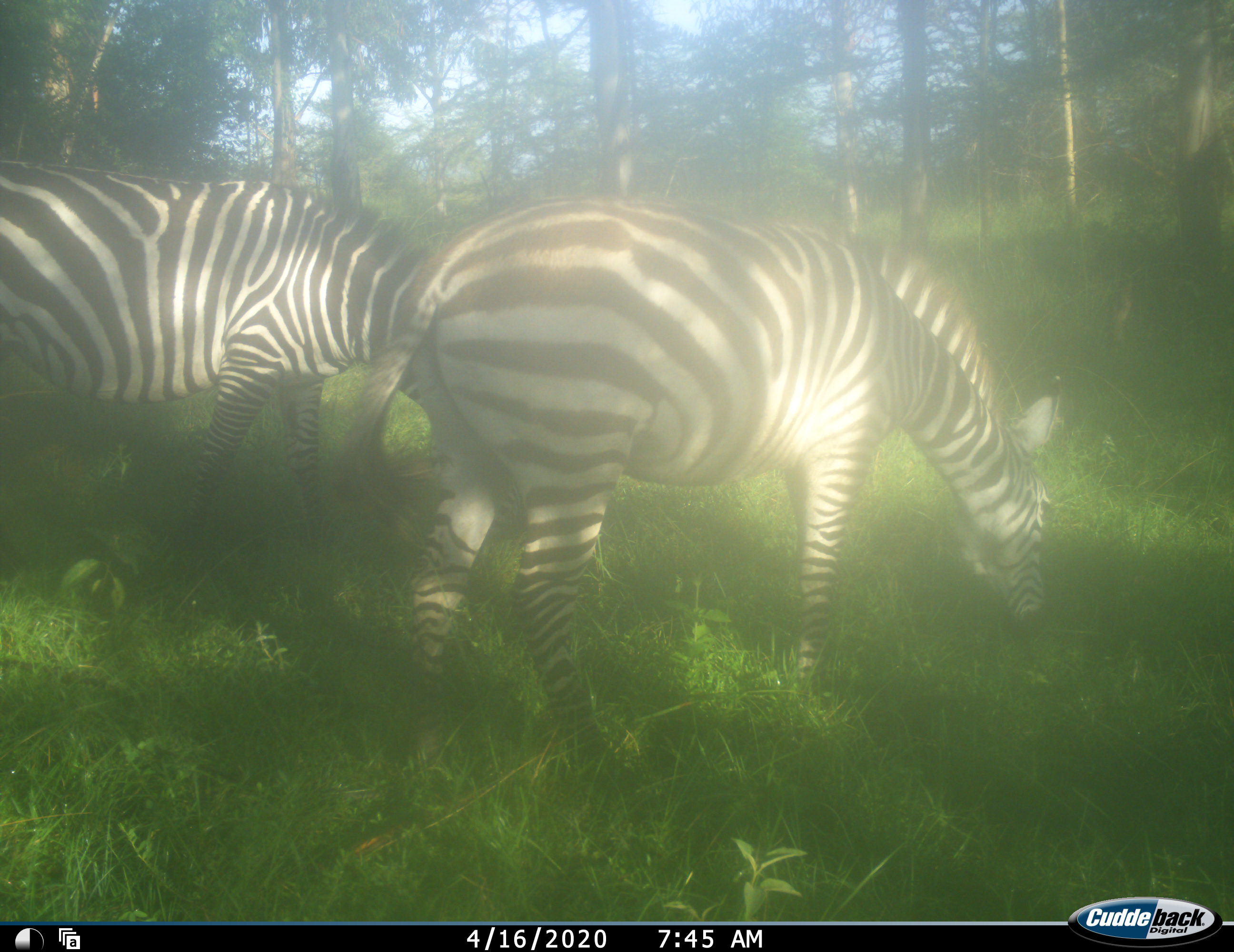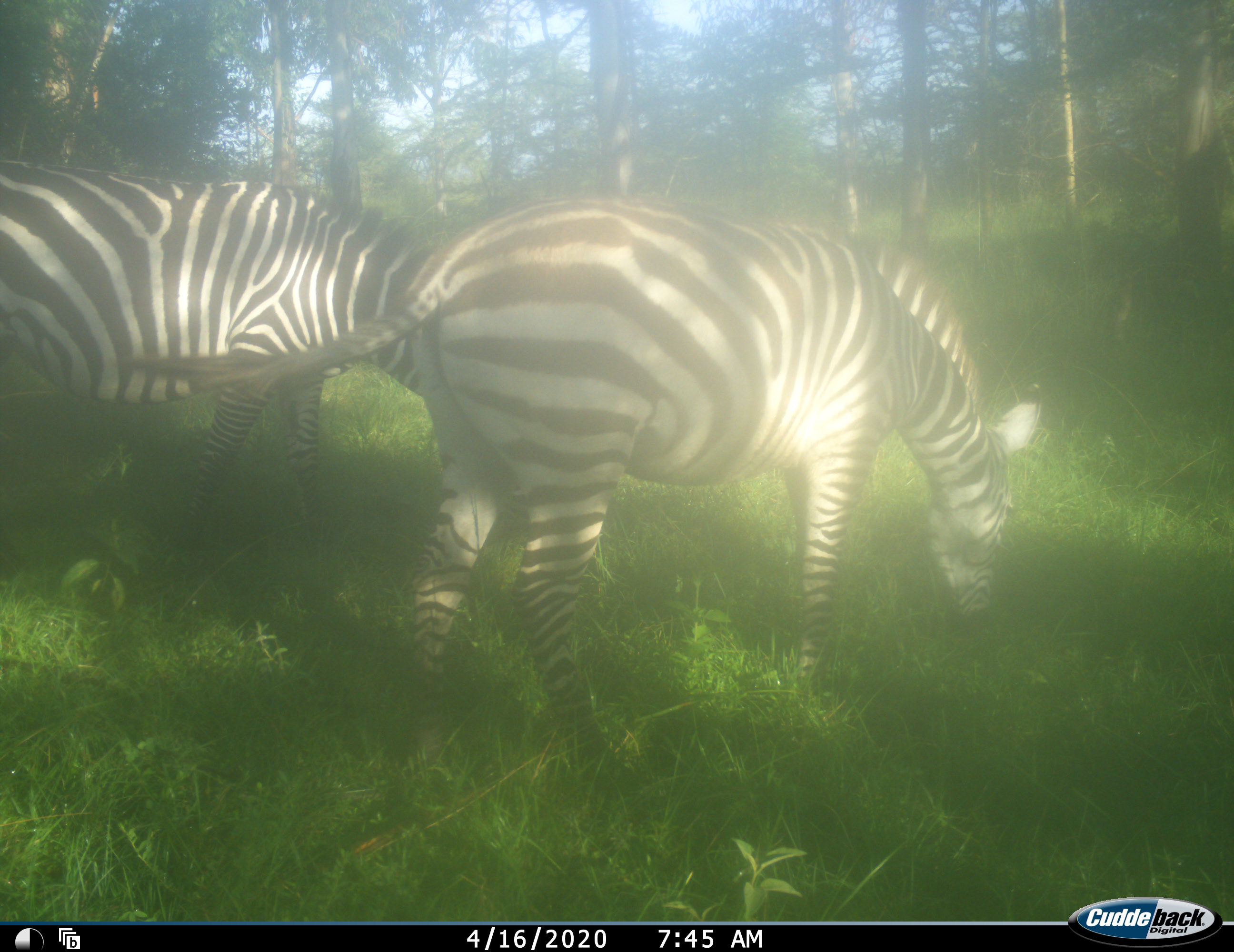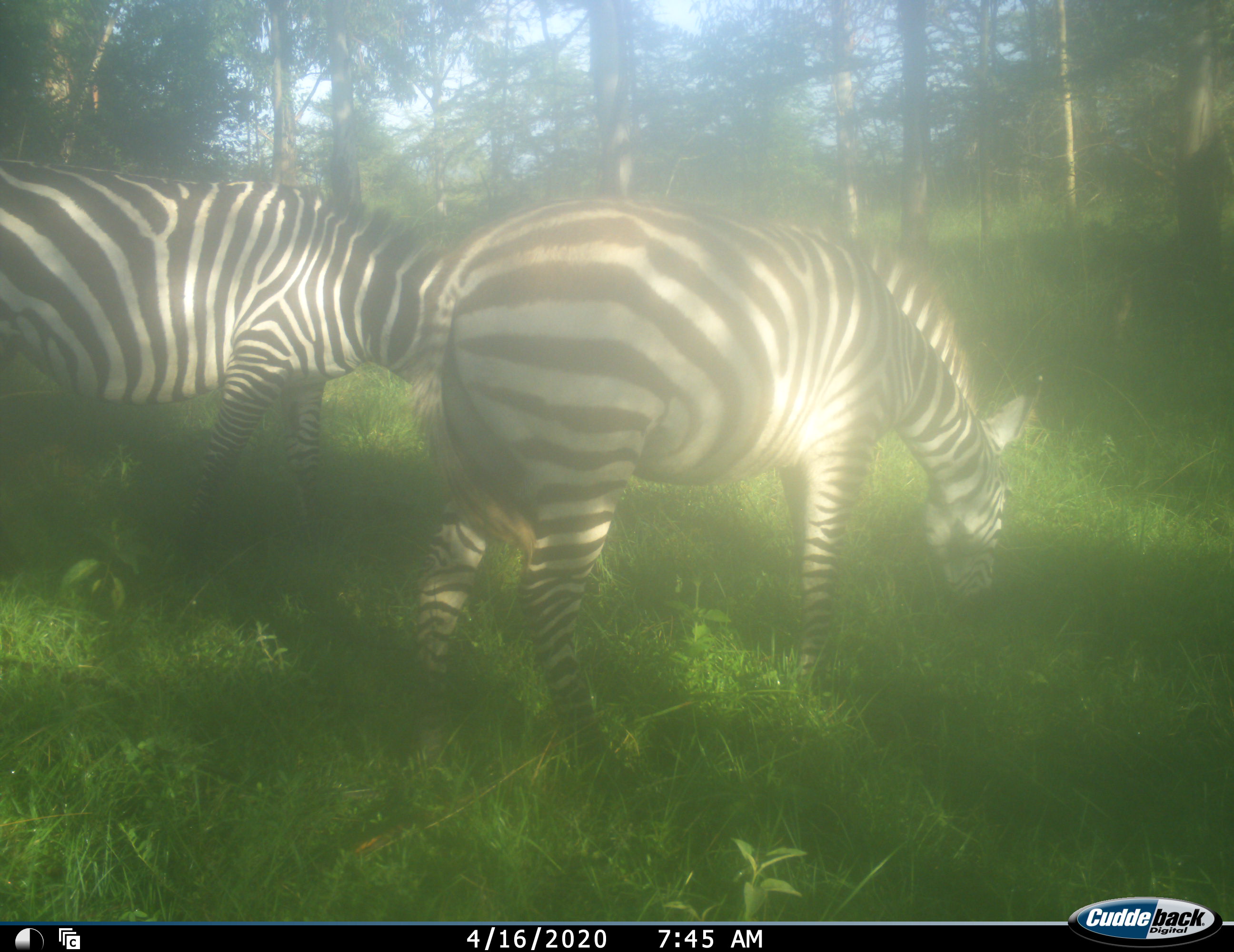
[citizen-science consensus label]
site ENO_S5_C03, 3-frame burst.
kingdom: Animalia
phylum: Chordata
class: Mammalia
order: Perissodactyla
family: Equidae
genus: Equus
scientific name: Equus quagga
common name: plains zebra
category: zebraplains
Zebraplains (plains zebra) (Equus quagga), count 2. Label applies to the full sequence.